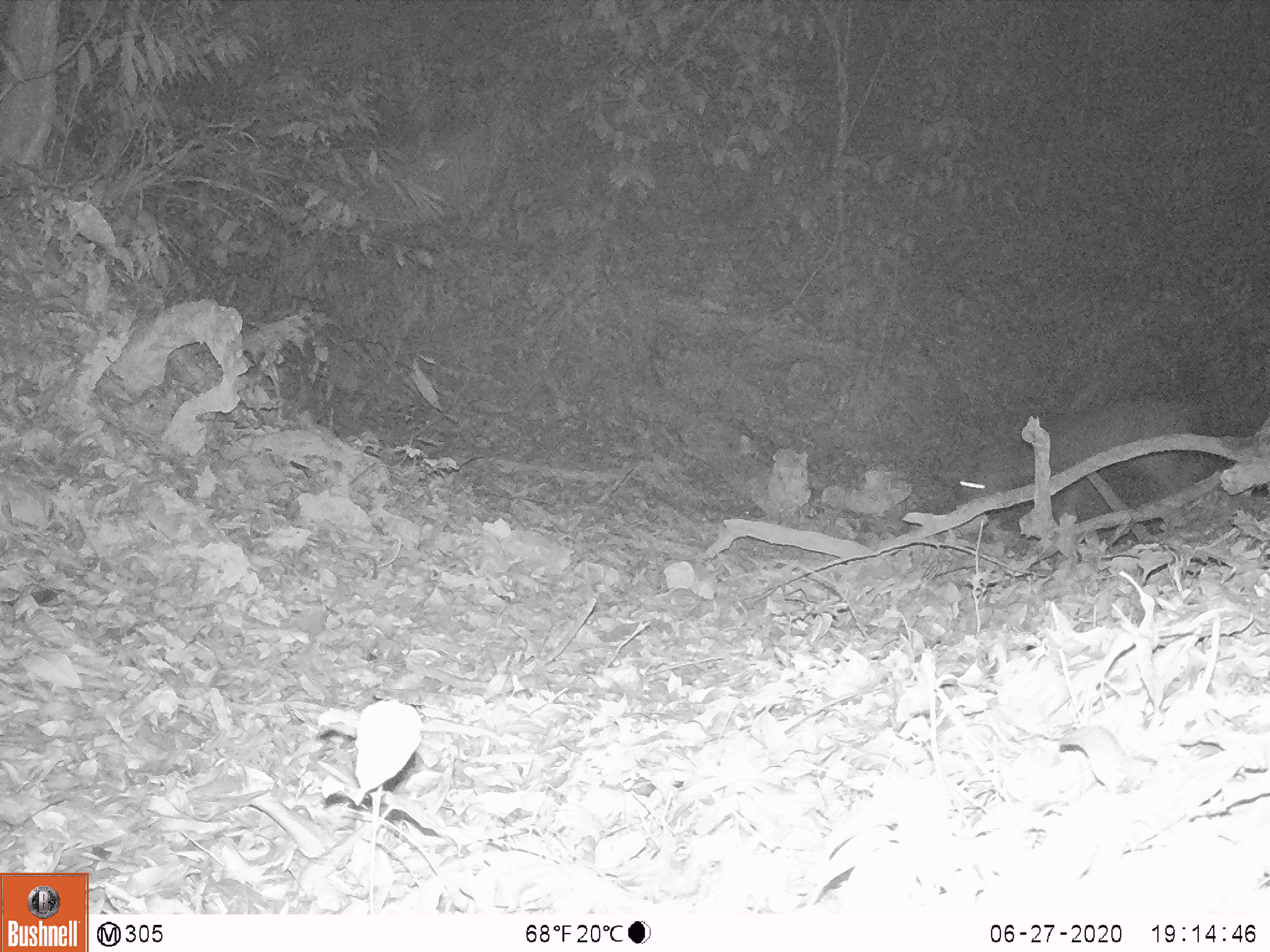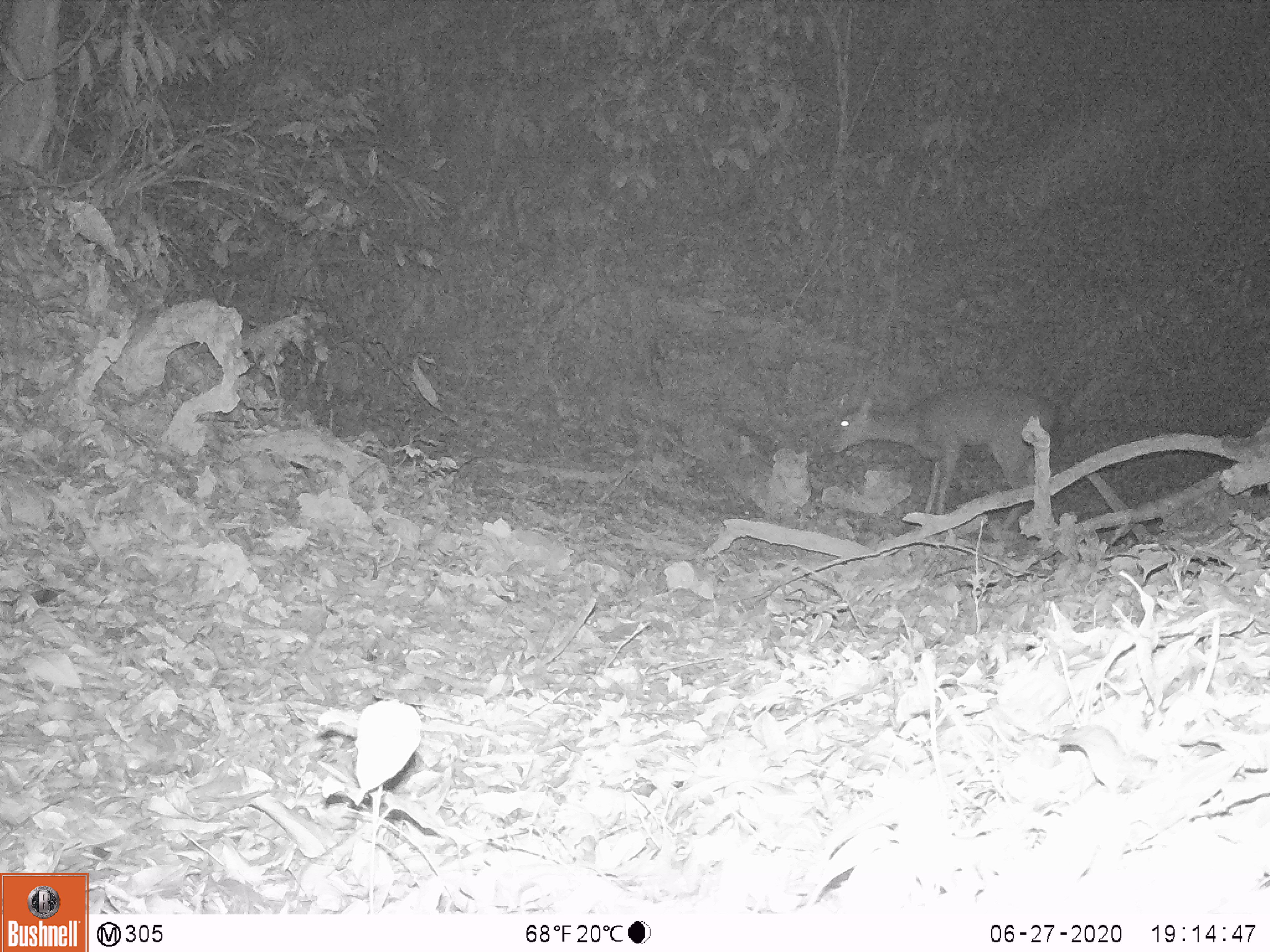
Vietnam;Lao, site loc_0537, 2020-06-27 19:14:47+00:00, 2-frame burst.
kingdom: Animalia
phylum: Chordata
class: Mammalia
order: Artiodactyla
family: Cervidae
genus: Rusa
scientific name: Rusa unicolor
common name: sambar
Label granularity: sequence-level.